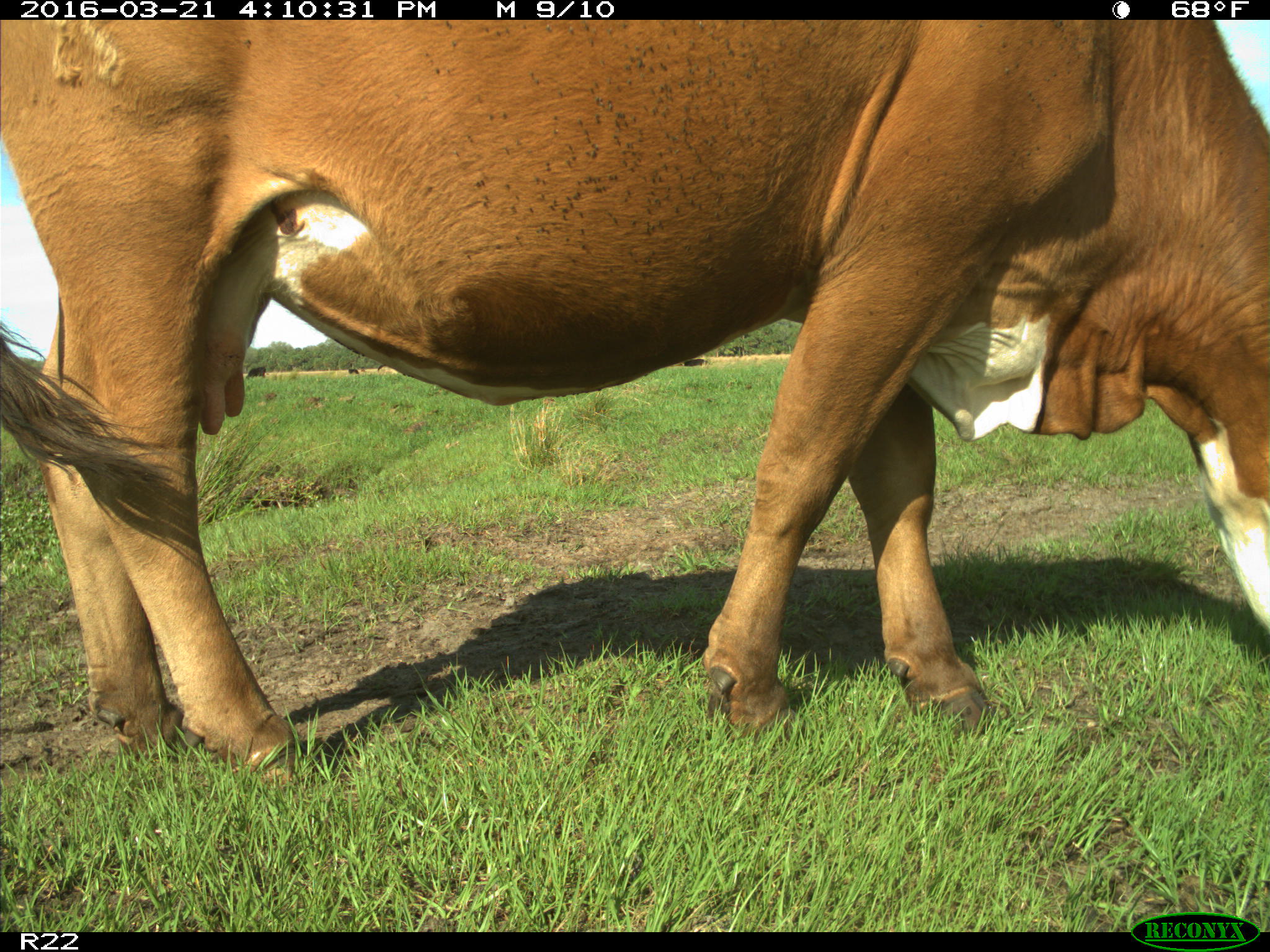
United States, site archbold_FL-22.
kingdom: Animalia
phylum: Chordata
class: Mammalia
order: Artiodactyla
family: Bovidae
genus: Bos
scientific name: Bos taurus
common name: domestic cow